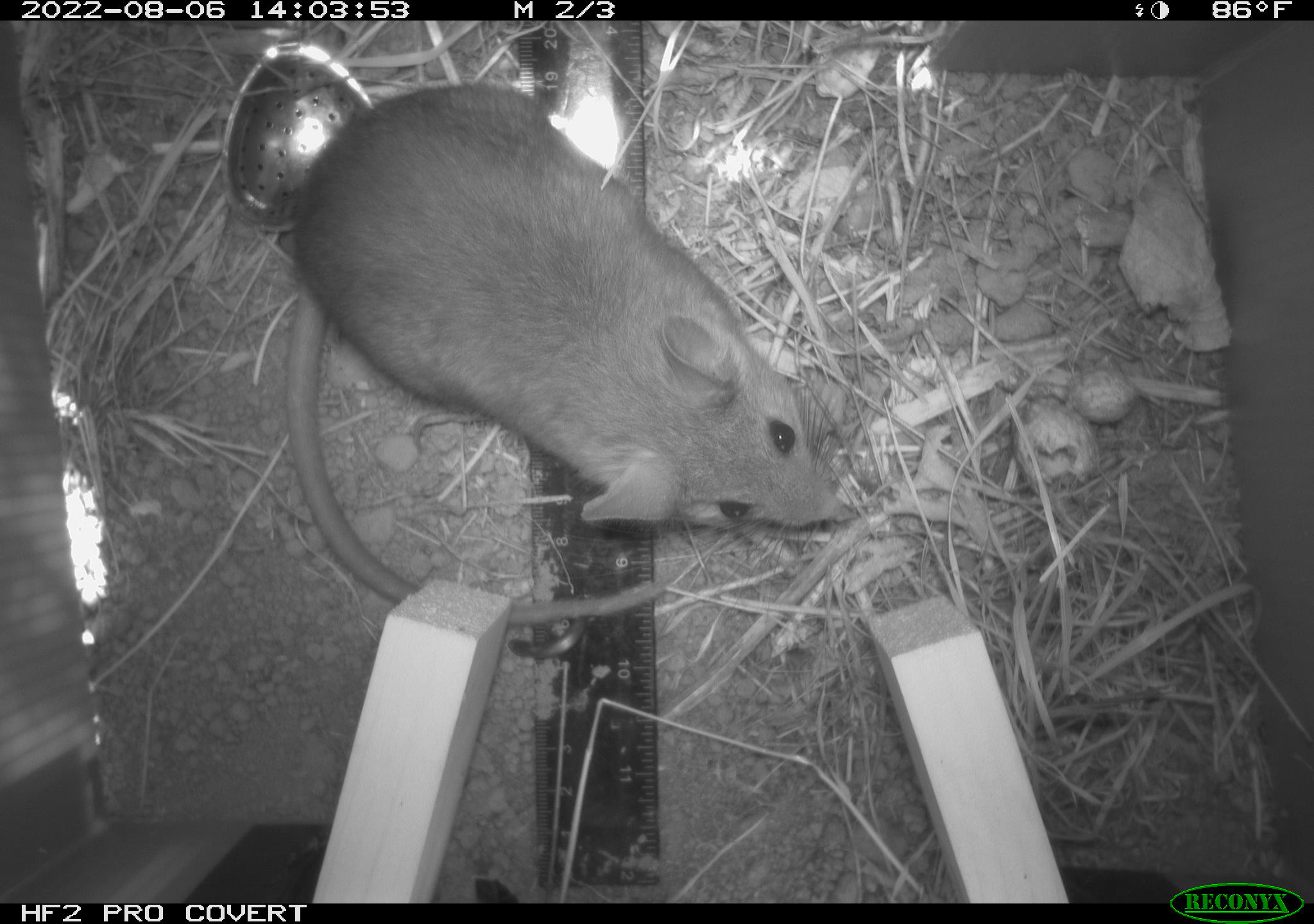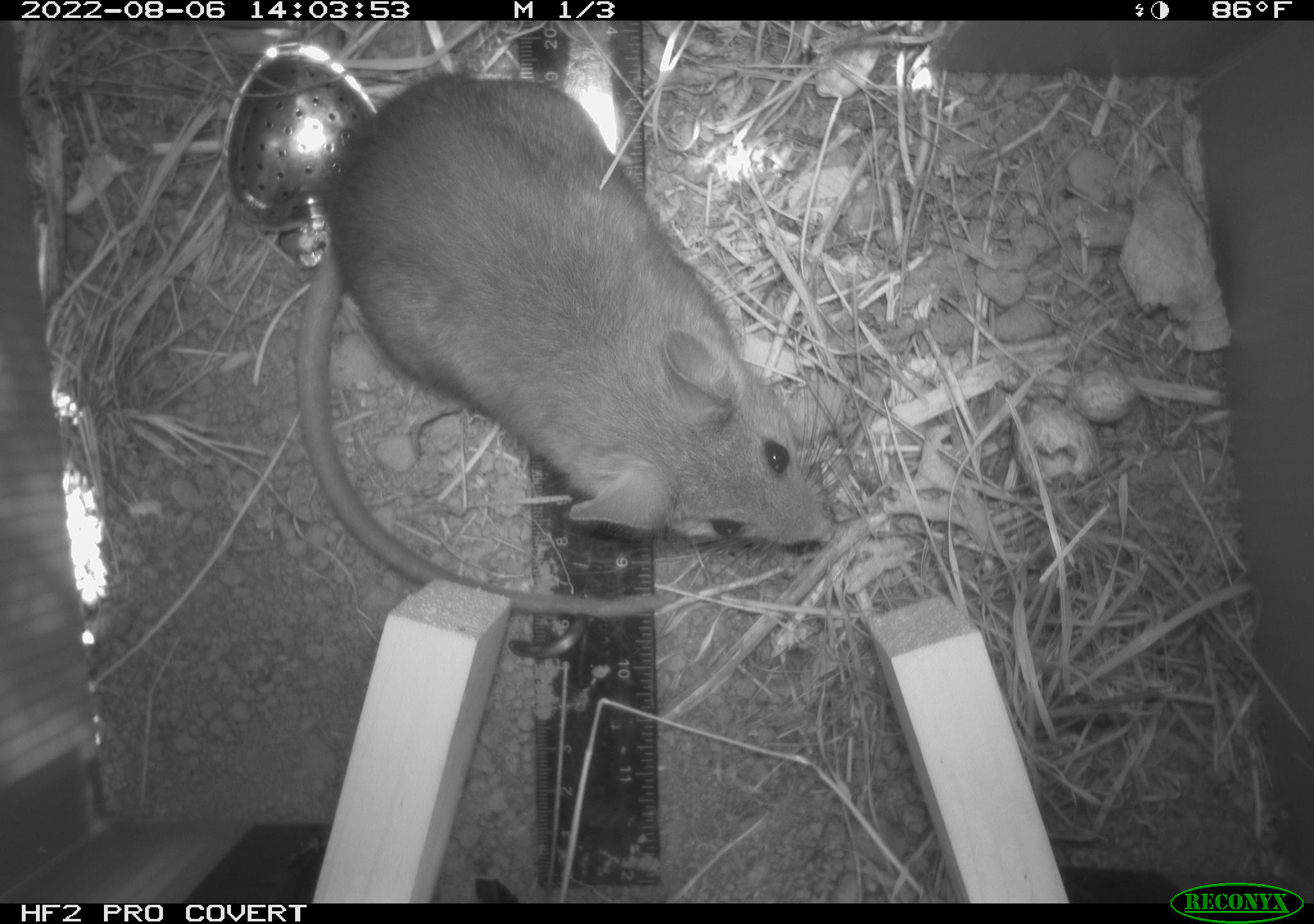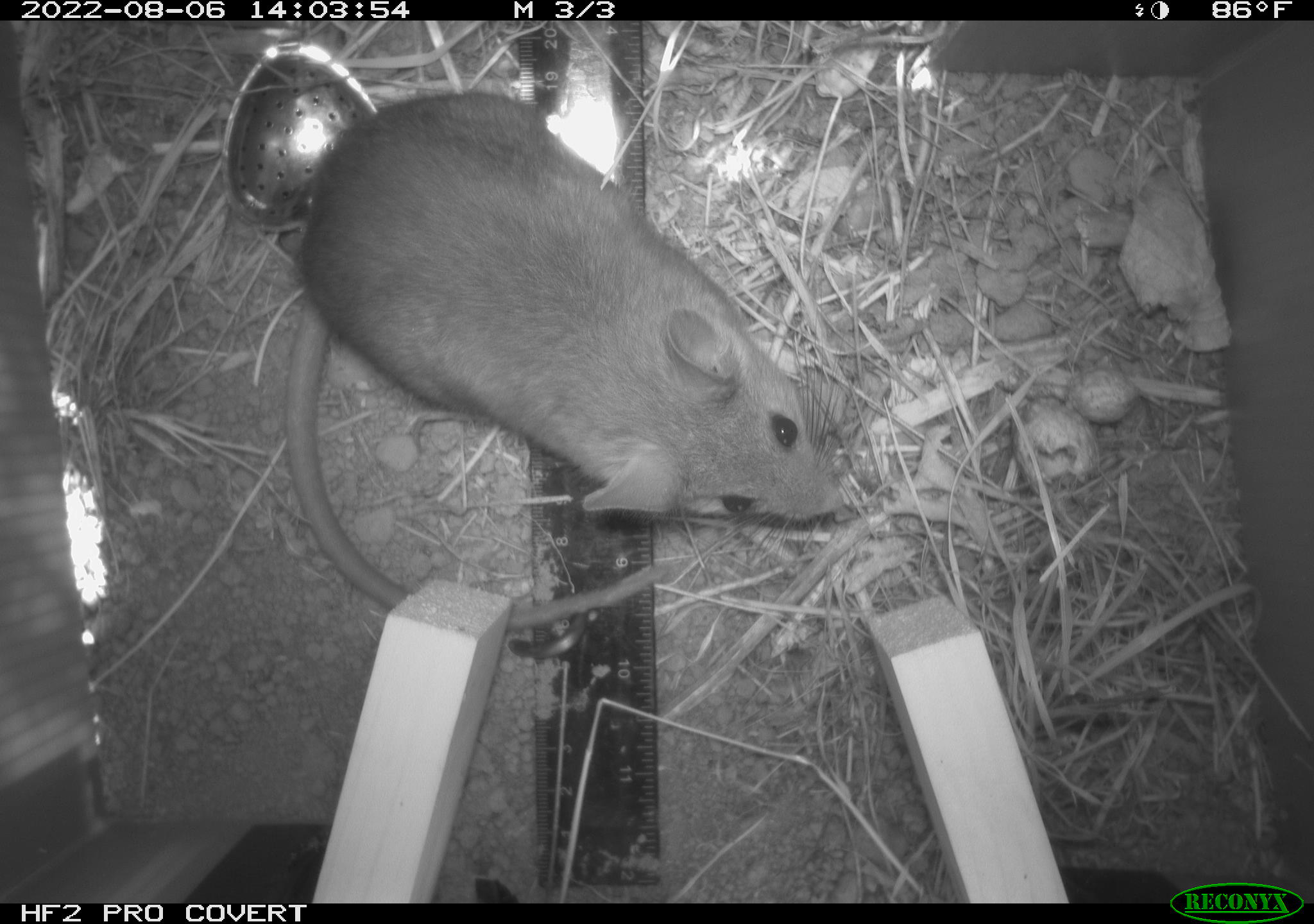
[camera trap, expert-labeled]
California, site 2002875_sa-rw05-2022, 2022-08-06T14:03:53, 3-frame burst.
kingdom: Animalia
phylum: Chordata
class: Mammalia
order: Rodentia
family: Cricetidae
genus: Neotoma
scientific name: Neotoma fuscipes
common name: dusky-footed woodrat